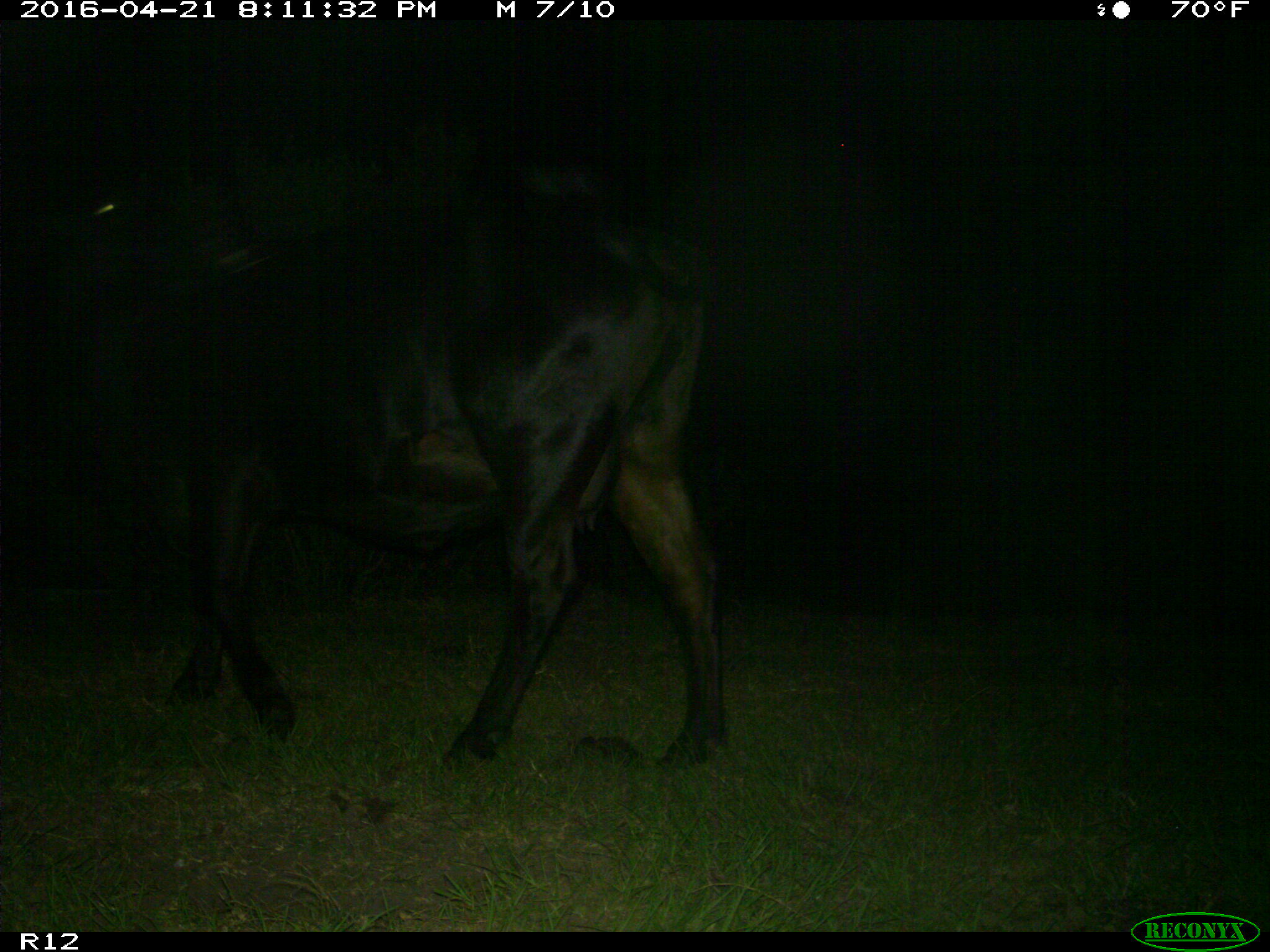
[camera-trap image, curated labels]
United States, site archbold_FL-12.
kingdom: Animalia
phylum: Chordata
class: Mammalia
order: Artiodactyla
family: Bovidae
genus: Bos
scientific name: Bos taurus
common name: domestic cow